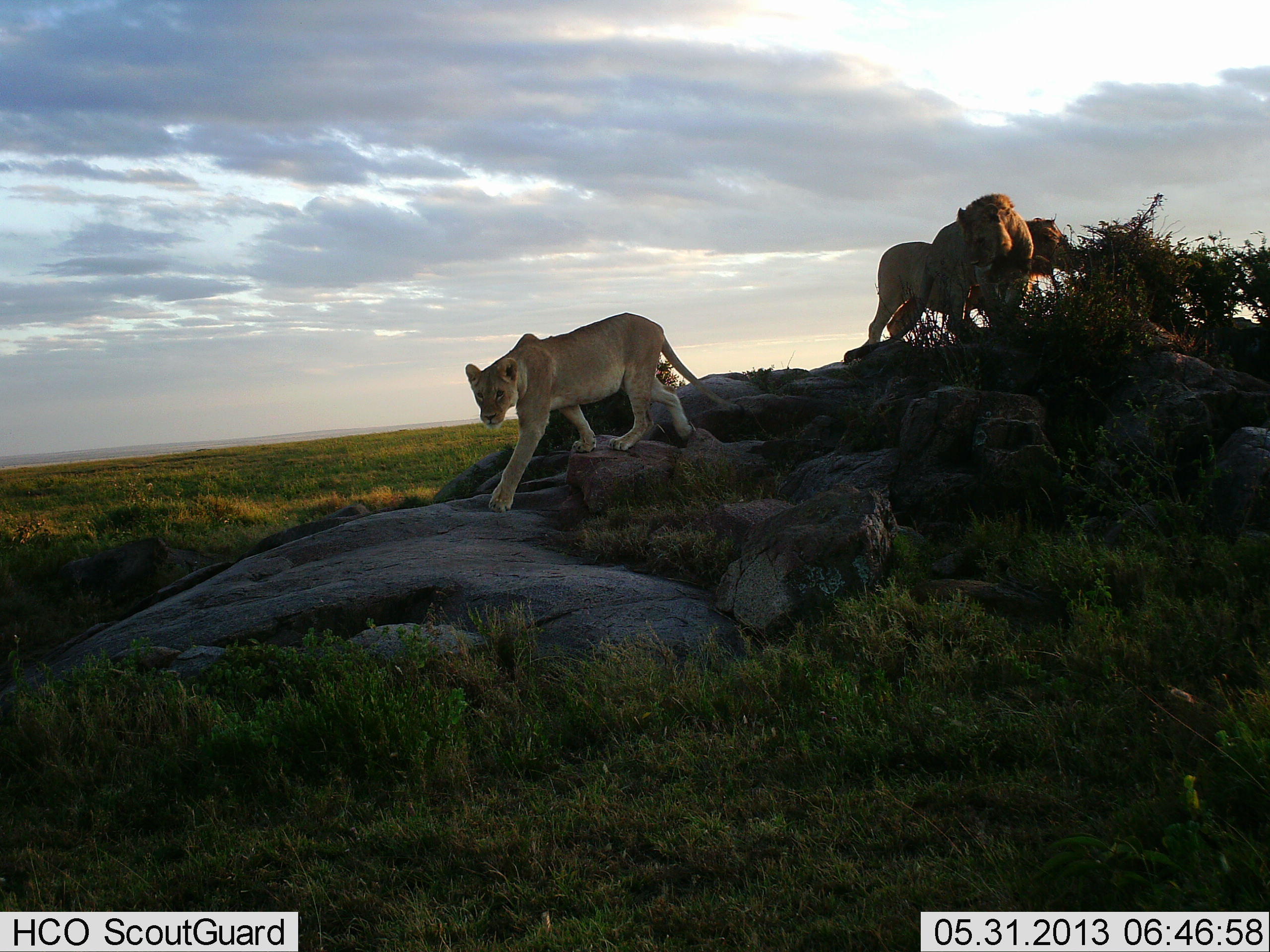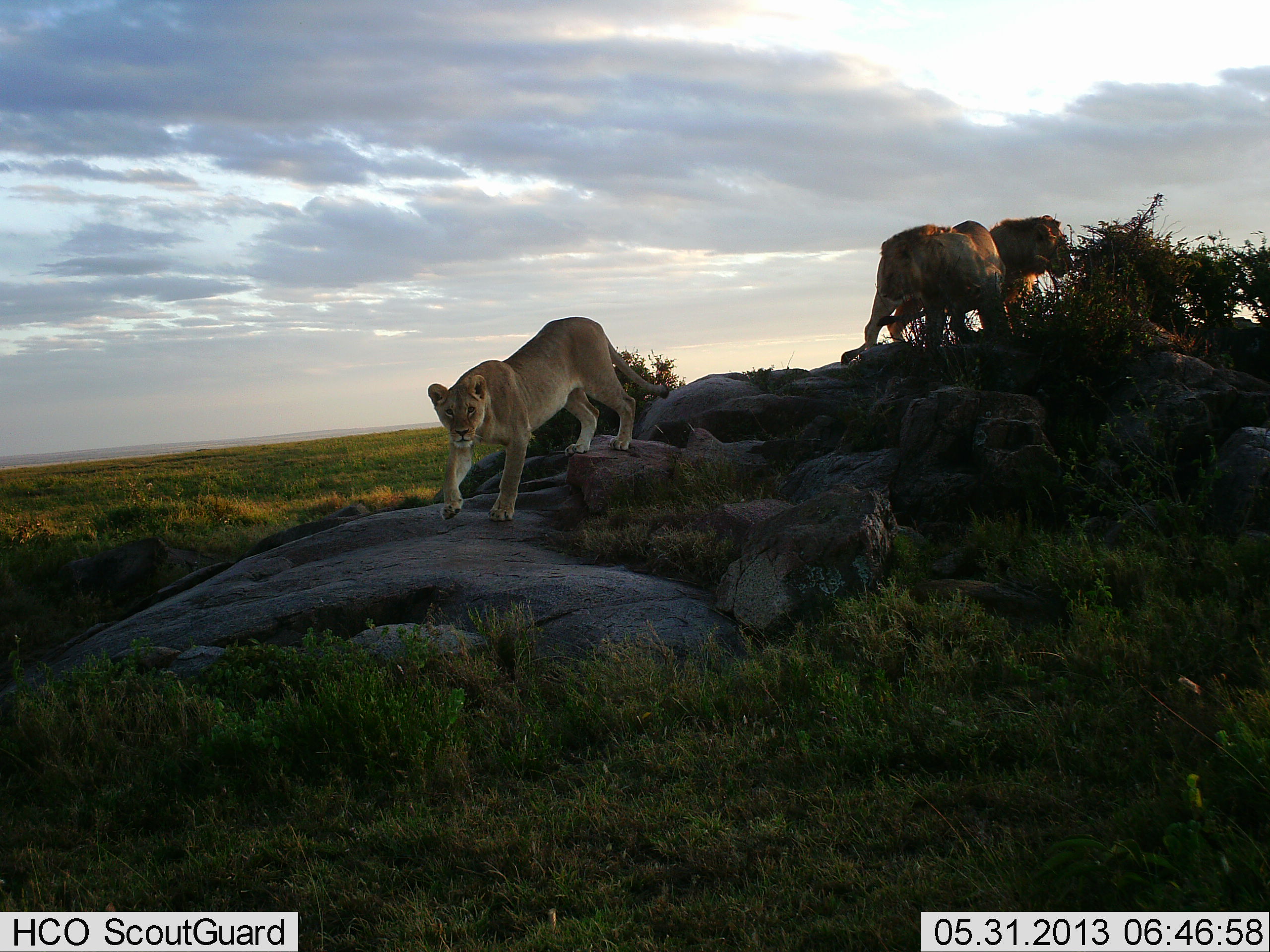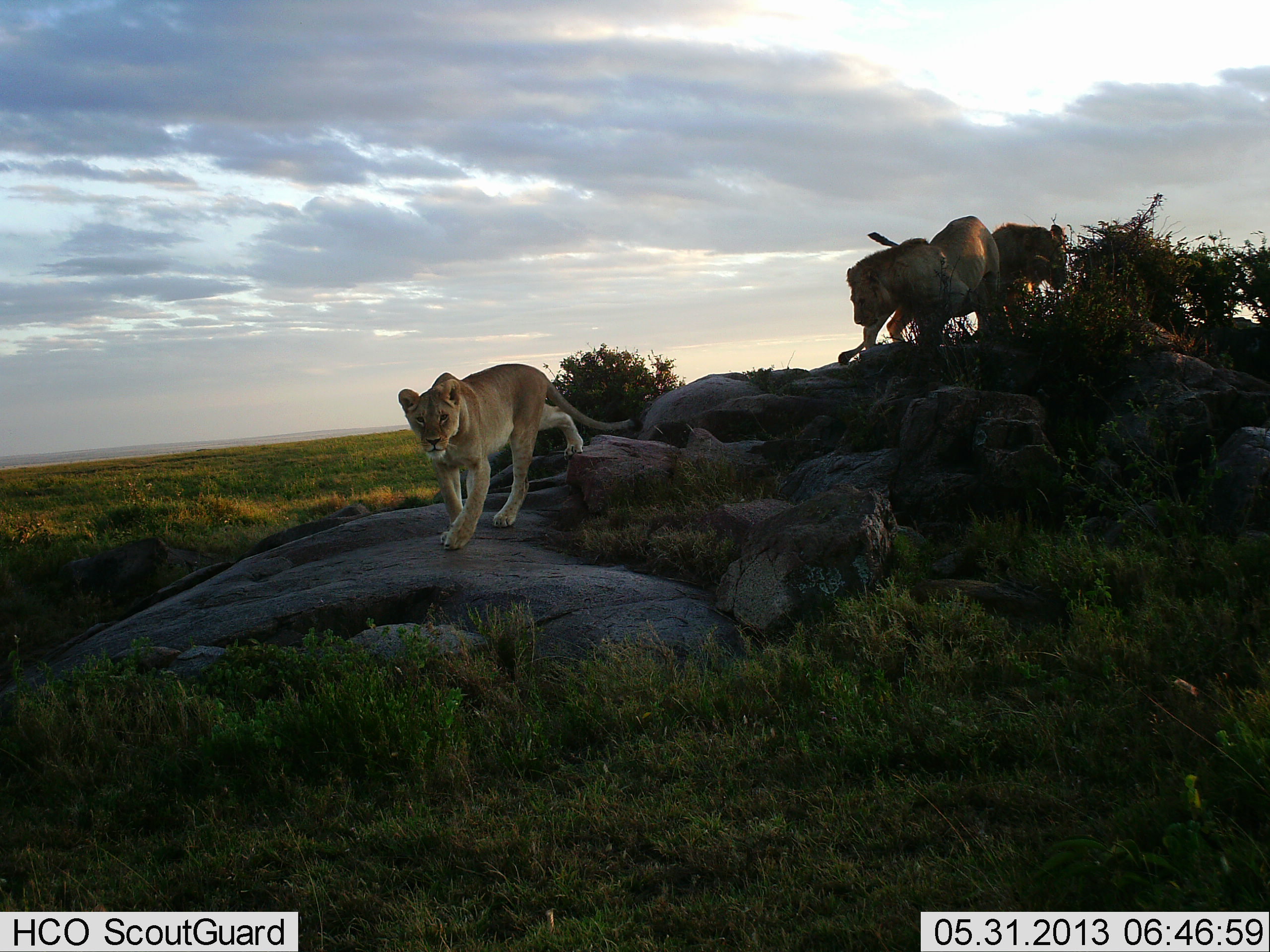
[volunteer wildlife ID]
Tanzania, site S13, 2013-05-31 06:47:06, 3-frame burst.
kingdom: Animalia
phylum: Chordata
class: Mammalia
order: Carnivora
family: Felidae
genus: Panthera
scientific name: Panthera leo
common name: lion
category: lionfemale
Lionfemale (lion) (Panthera leo), count 2. Behavior (volunteer vote fractions): standing 18%, resting 0%, moving 85%, interacting 9%. Young present (vote fraction): 3%. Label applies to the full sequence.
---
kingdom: Animalia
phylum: Chordata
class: Mammalia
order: Carnivora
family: Felidae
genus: Panthera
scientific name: Panthera leo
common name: lion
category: lionmale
Lionmale (lion) (Panthera leo), count 2. Behavior (volunteer vote fractions): standing 64%, resting 0%, moving 48%, interacting 4%. Young present (vote fraction): 0%. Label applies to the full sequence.